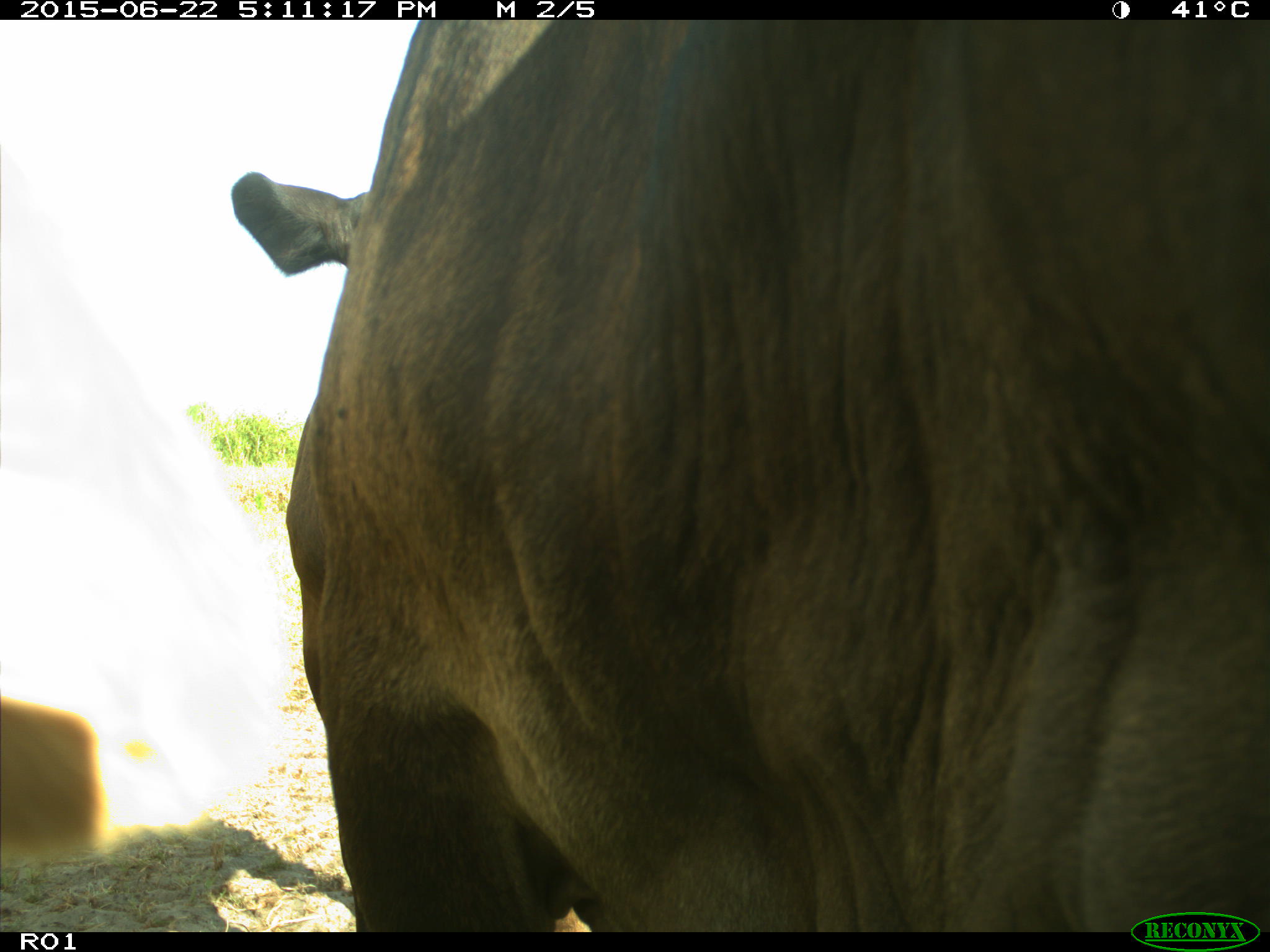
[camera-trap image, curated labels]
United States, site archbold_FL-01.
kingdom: Animalia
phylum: Chordata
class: Mammalia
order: Artiodactyla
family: Bovidae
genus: Bos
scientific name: Bos taurus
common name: domestic cow